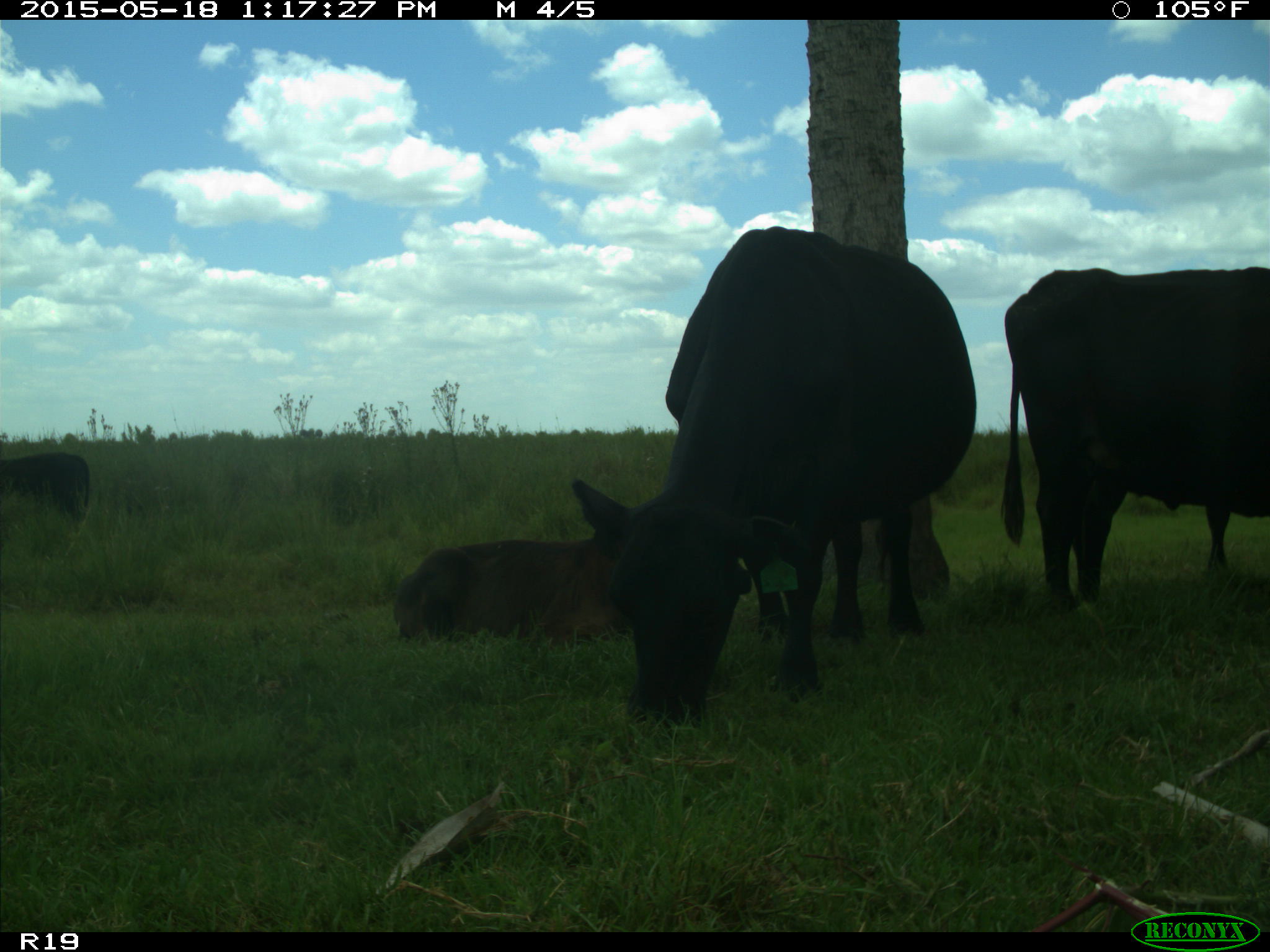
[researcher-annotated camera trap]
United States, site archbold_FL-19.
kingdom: Animalia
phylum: Chordata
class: Mammalia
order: Artiodactyla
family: Bovidae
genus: Bos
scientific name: Bos taurus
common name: domestic cow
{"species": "Bos taurus (domestic cow)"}